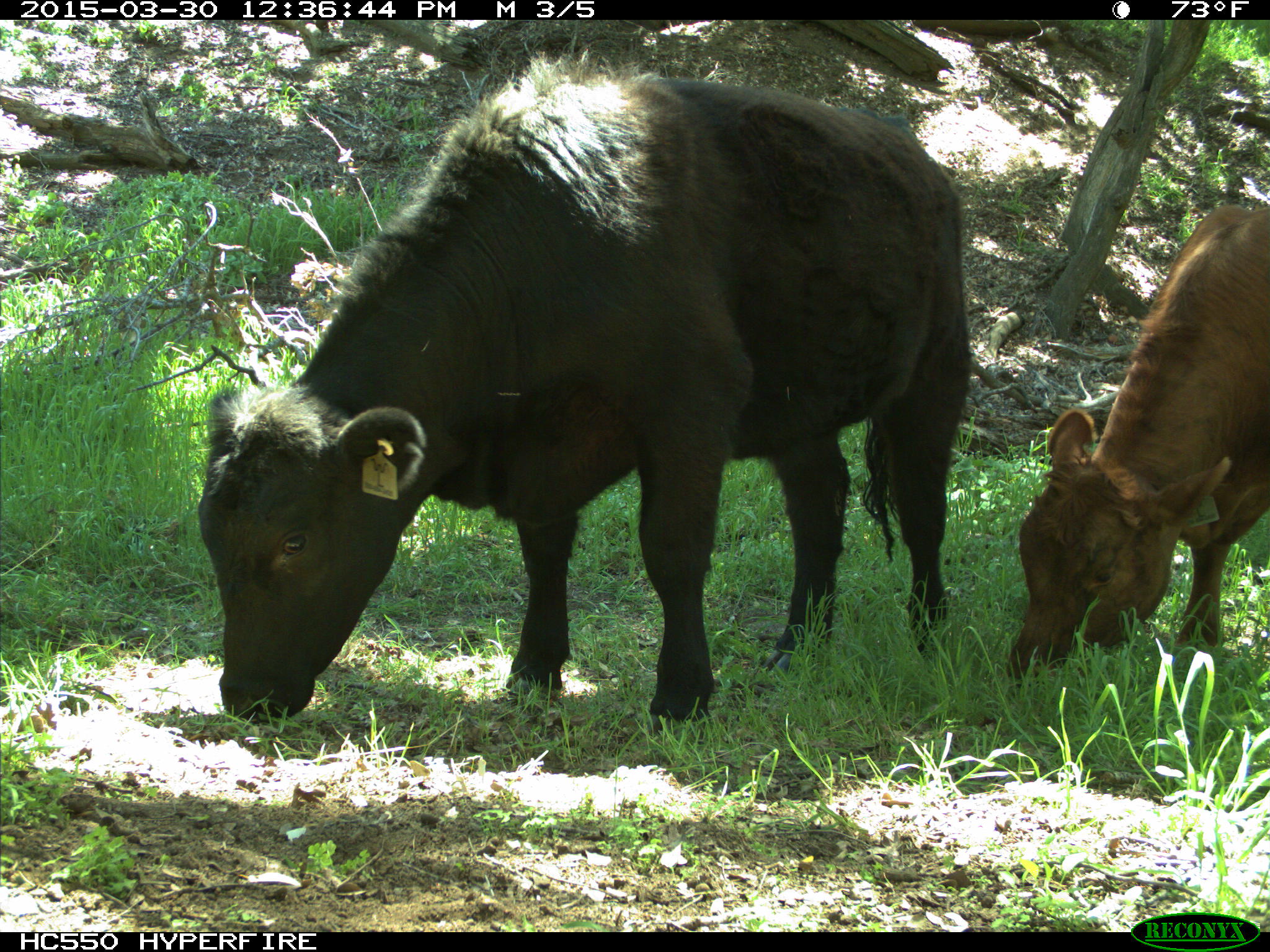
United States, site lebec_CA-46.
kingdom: Animalia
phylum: Chordata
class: Mammalia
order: Artiodactyla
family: Bovidae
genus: Bos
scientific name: Bos taurus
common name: domestic cow